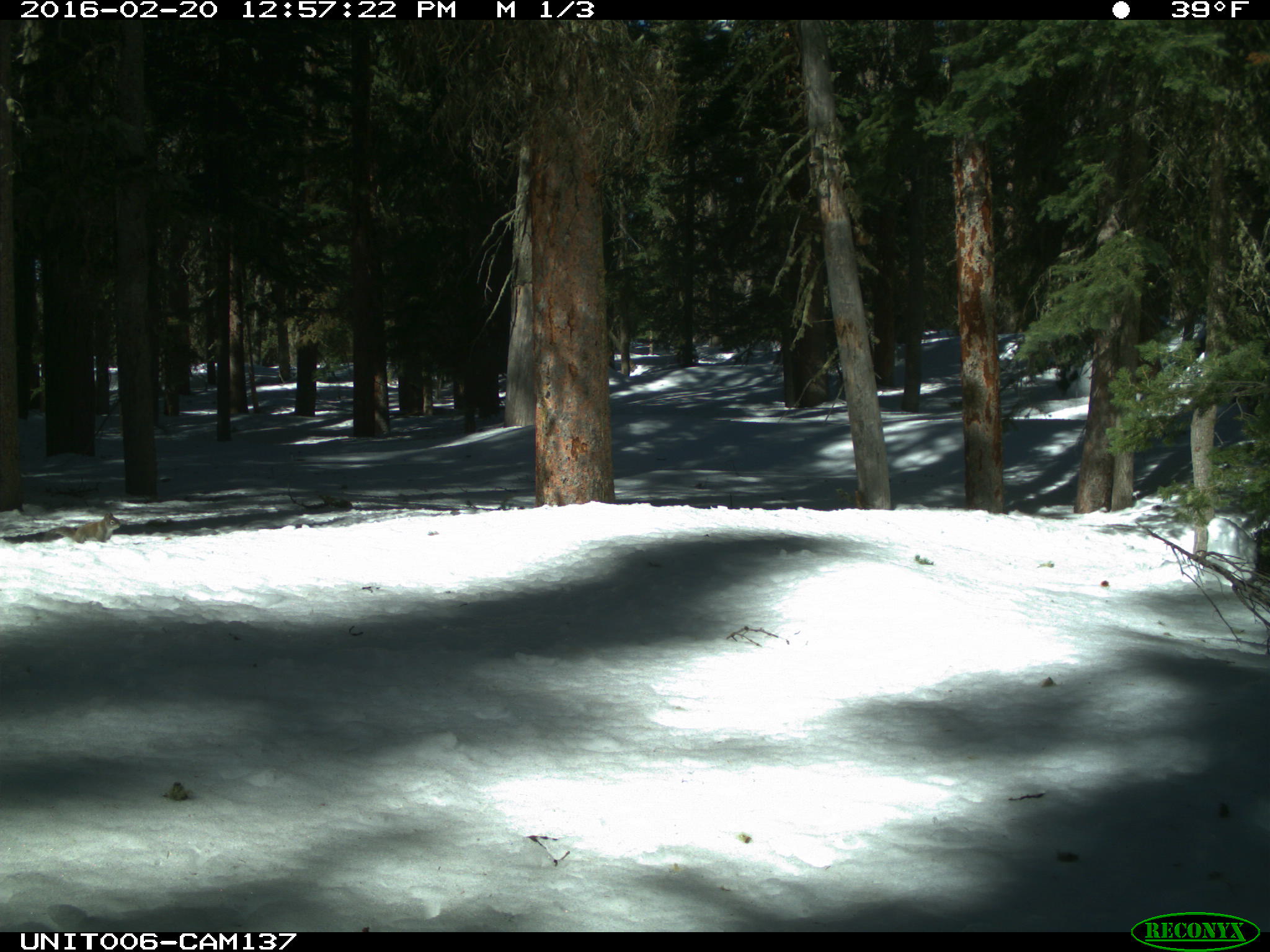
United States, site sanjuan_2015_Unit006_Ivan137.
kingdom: Animalia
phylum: Chordata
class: Mammalia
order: Rodentia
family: Sciuridae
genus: Tamiasciurus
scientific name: Tamiasciurus hudsonicus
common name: american red squirrel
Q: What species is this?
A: Tamiasciurus hudsonicus (american red squirrel).